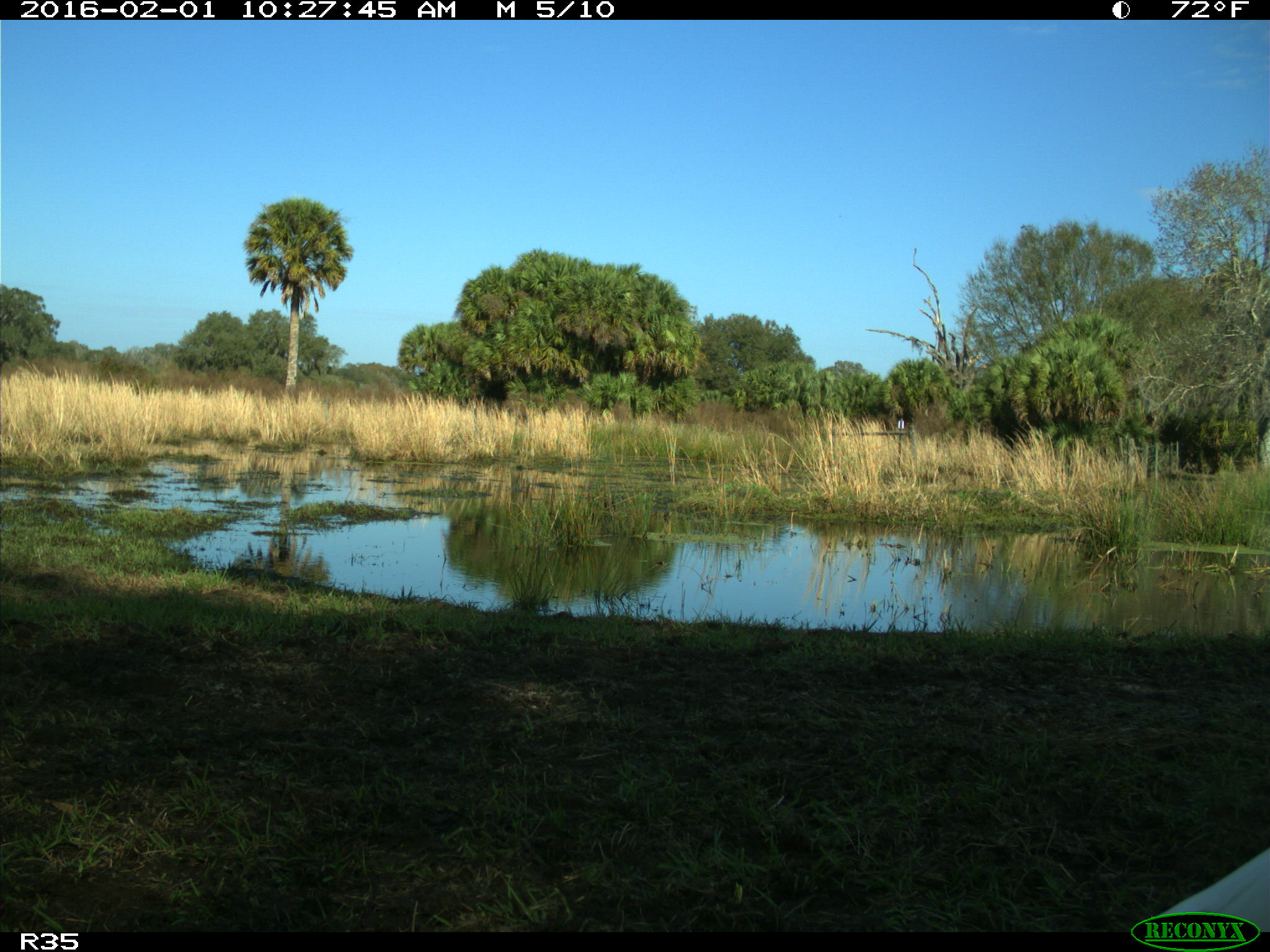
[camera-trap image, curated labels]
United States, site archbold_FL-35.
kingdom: Animalia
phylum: Chordata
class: Aves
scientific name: Aves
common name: birds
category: unidentified bird